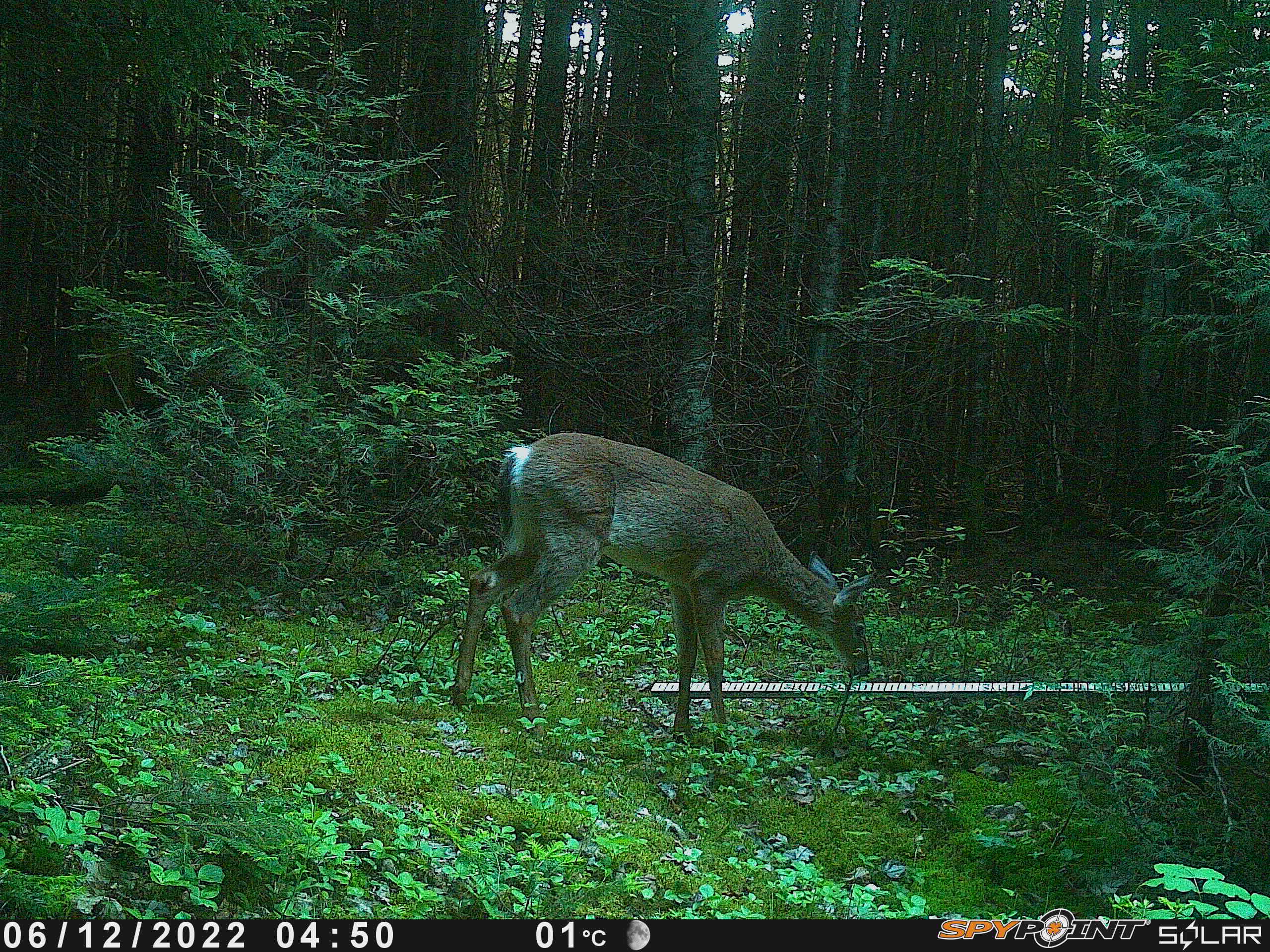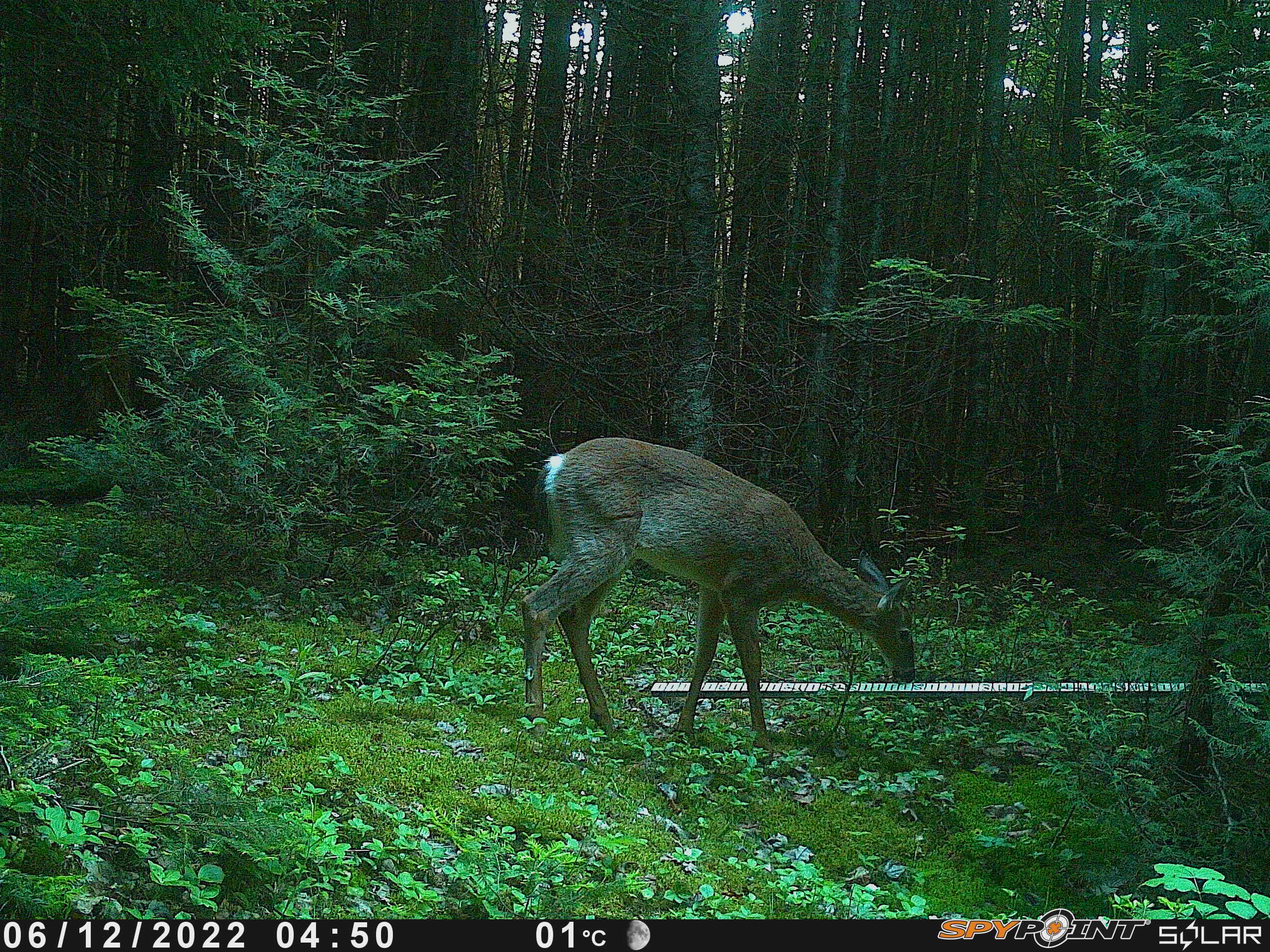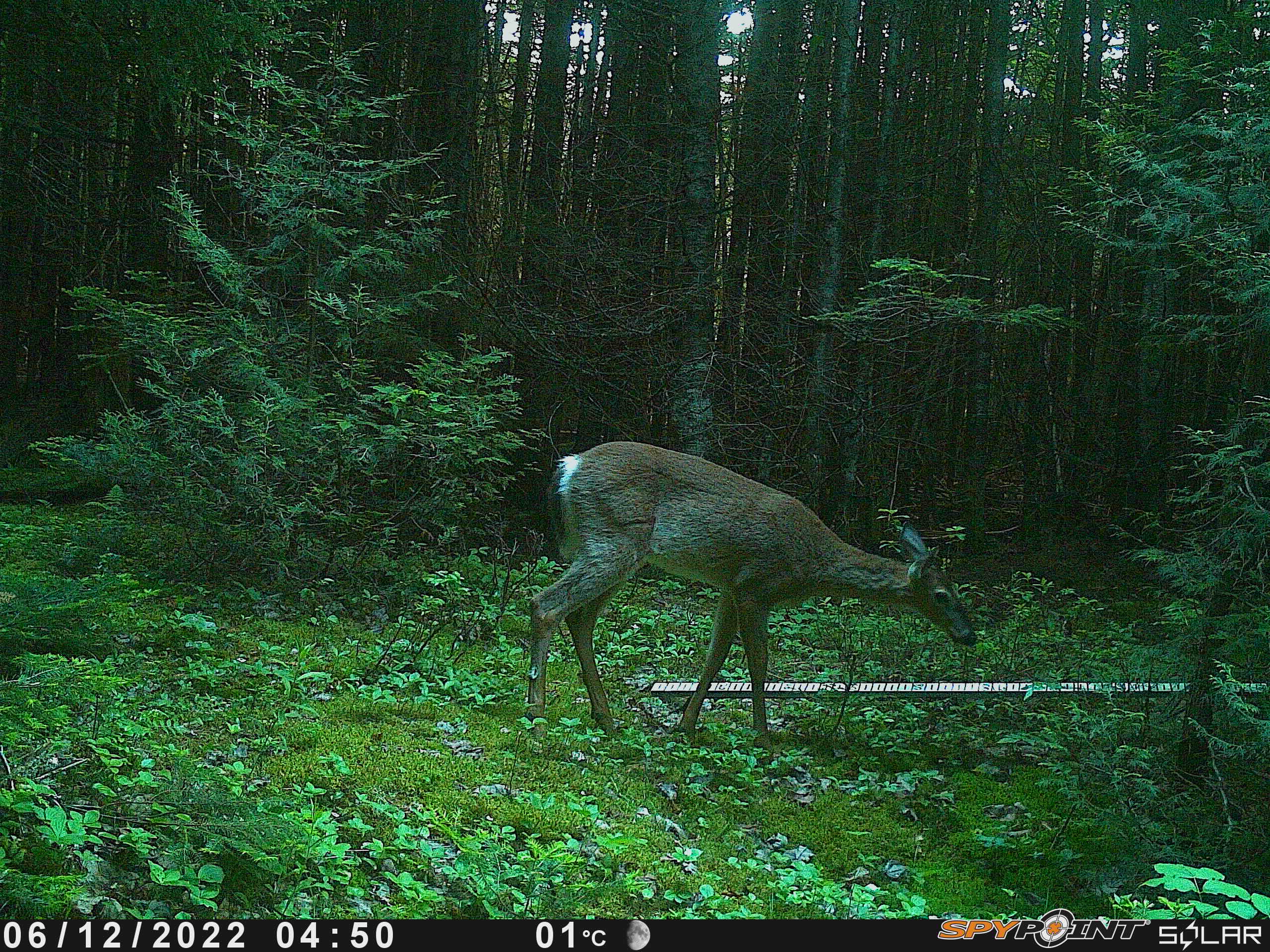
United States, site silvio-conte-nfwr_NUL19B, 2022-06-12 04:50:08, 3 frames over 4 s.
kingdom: Animalia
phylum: Chordata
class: Mammalia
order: Artiodactyla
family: Cervidae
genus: Odocoileus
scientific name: Odocoileus virginianus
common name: white-tailed deer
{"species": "white-tailed deer (Odocoileus virginianus)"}